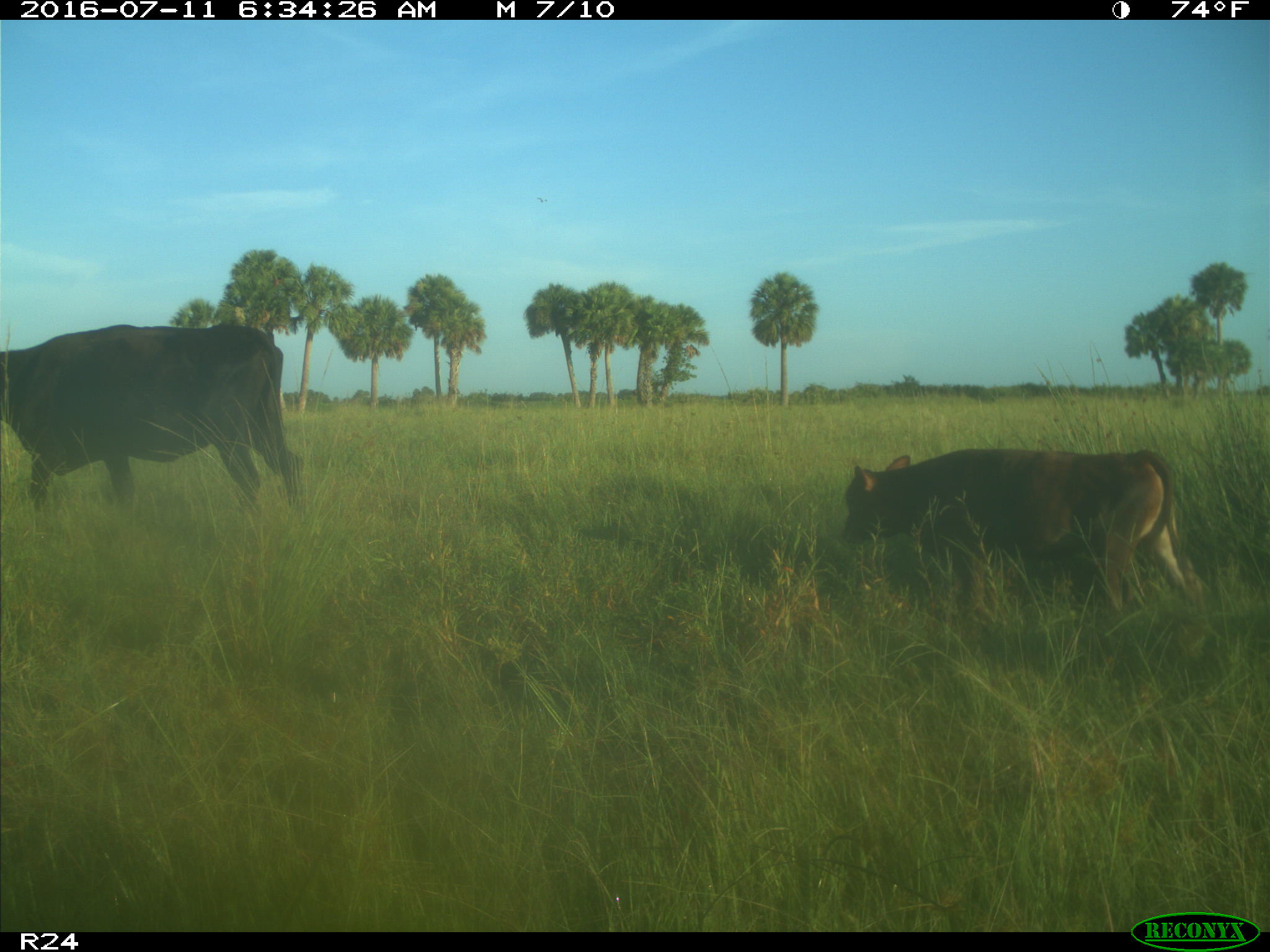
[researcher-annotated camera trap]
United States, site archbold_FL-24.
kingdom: Animalia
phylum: Chordata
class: Mammalia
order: Artiodactyla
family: Bovidae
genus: Bos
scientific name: Bos taurus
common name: domestic cow